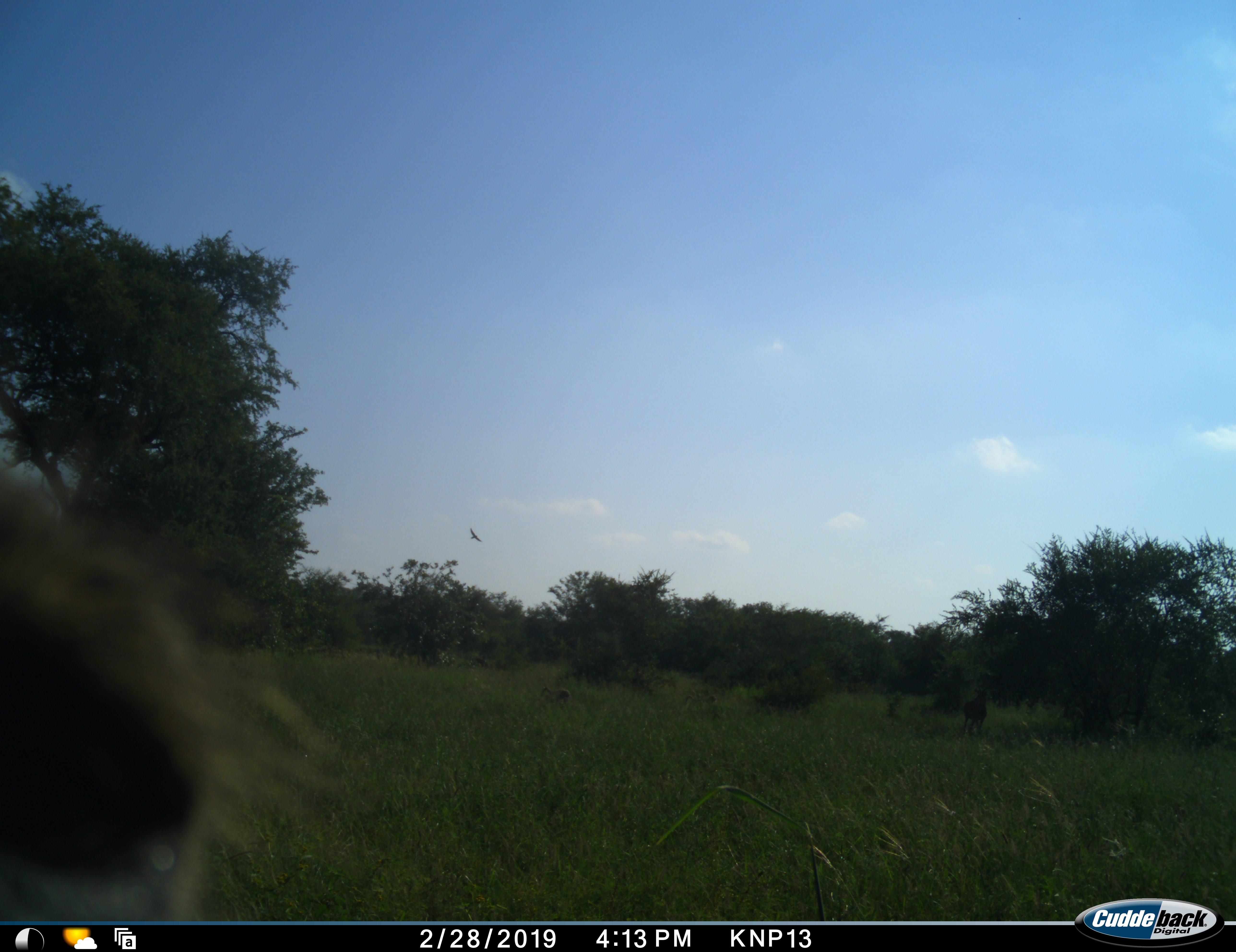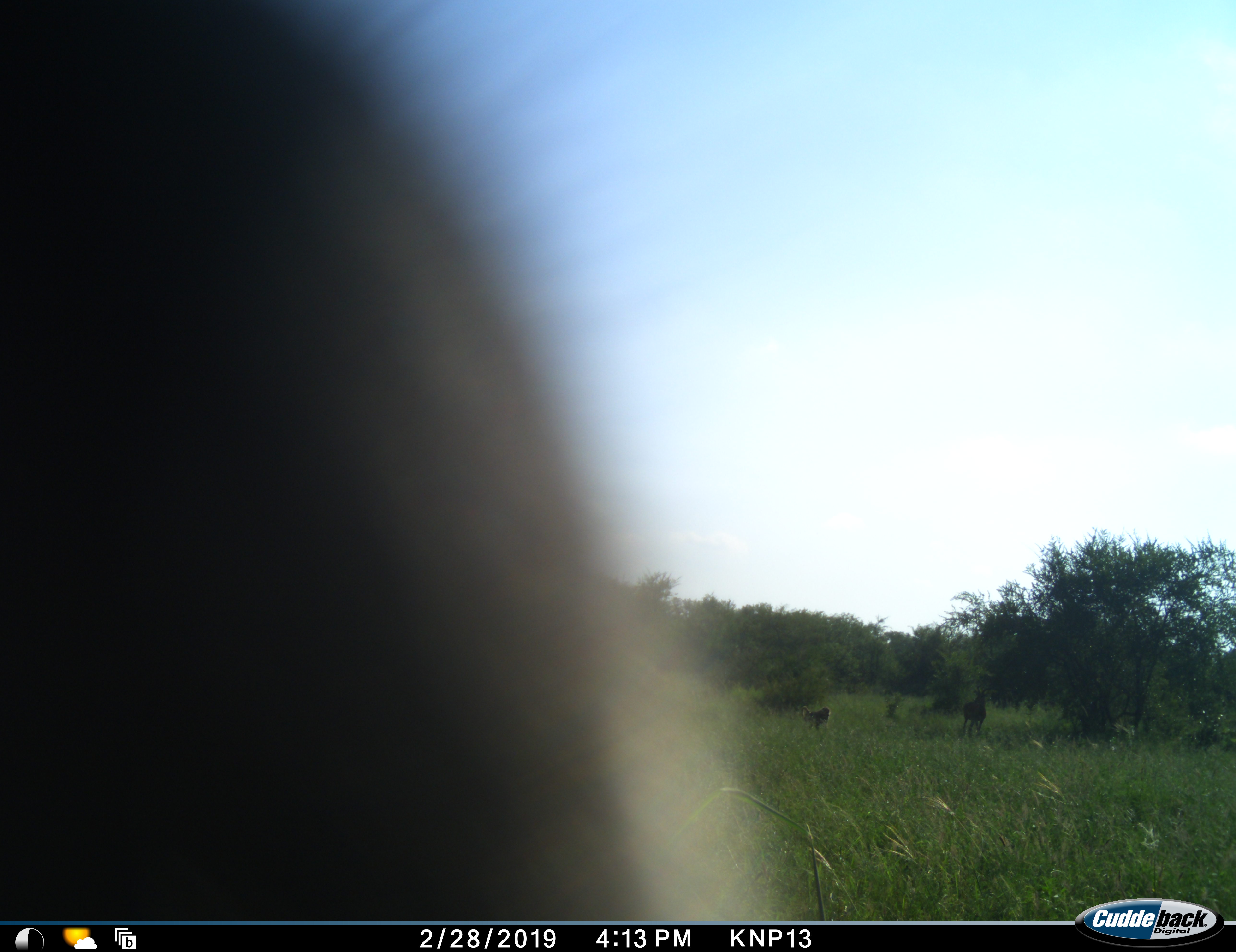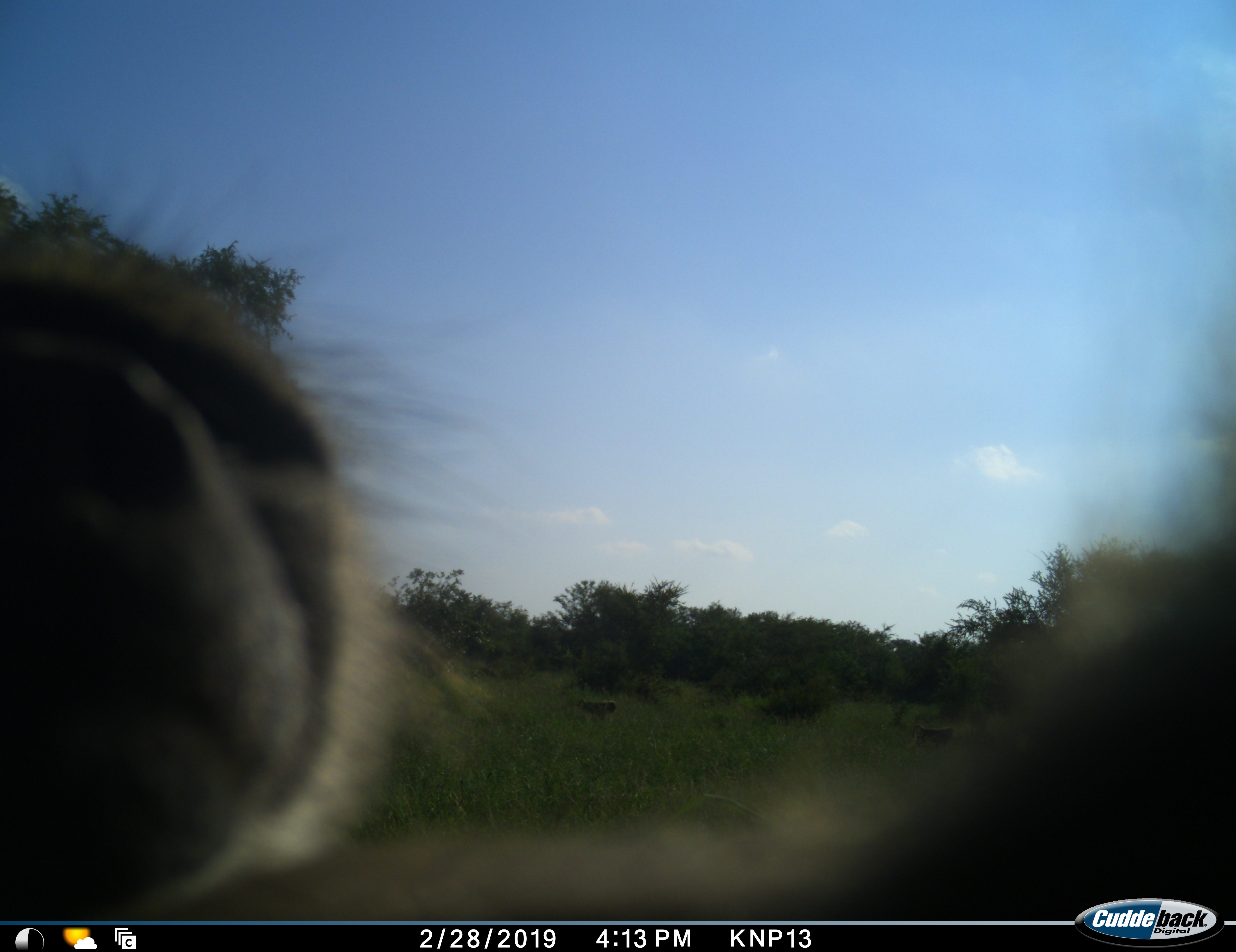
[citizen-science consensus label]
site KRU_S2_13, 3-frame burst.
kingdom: Animalia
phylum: Chordata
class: Mammalia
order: Primates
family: Cercopithecidae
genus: Papio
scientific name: Papio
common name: baboon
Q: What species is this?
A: Baboon (Papio).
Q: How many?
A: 3.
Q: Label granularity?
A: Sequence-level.